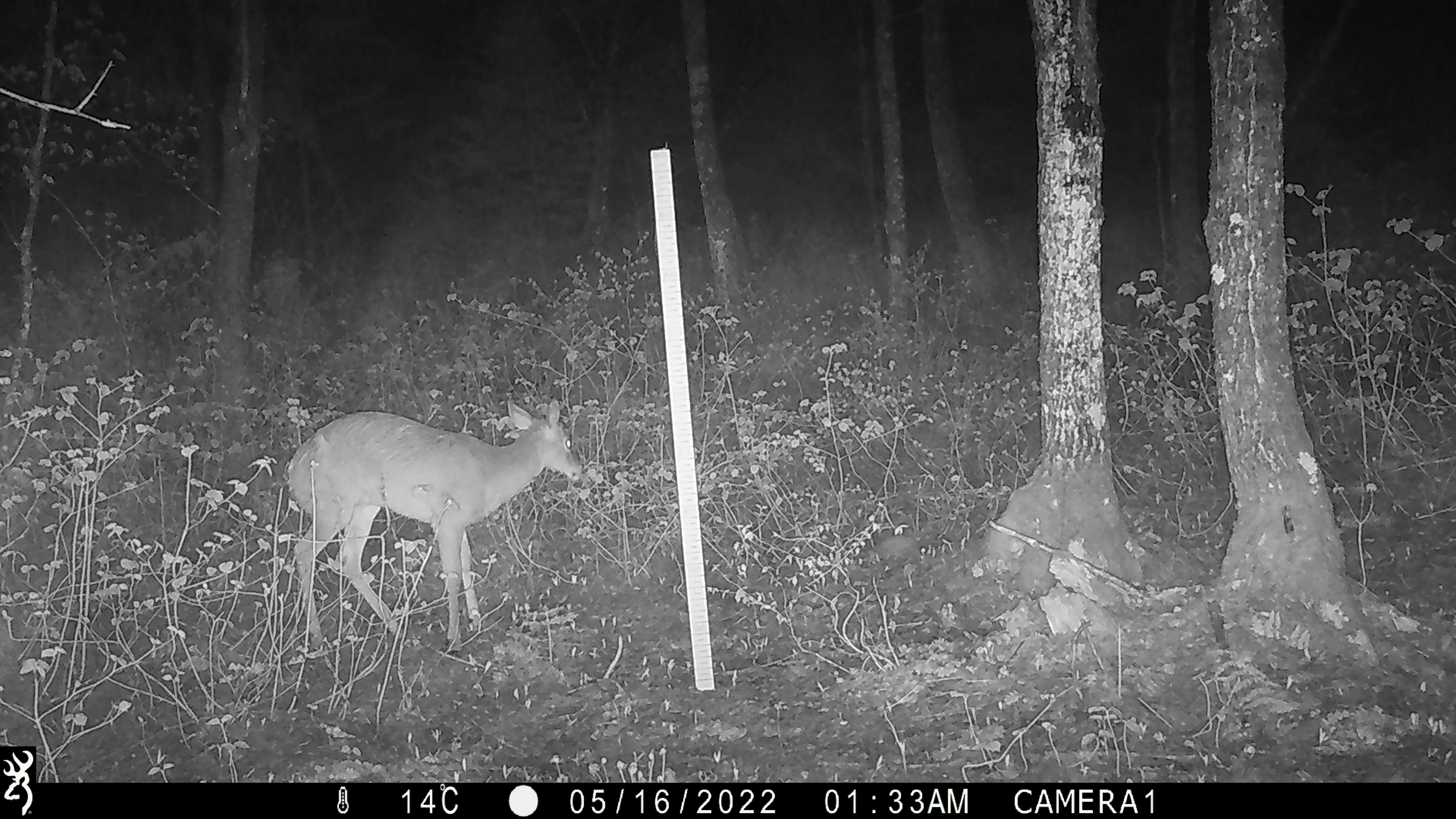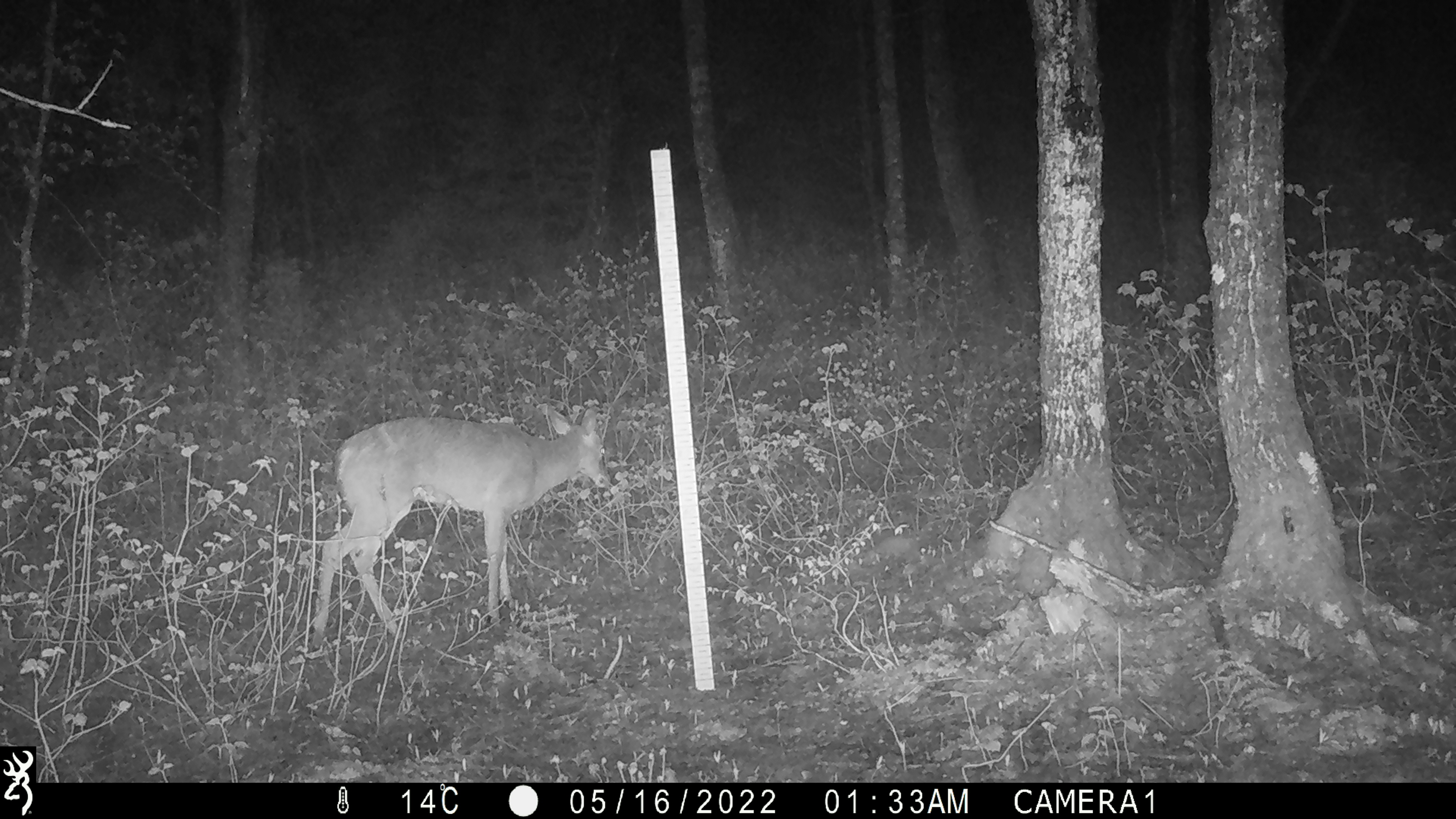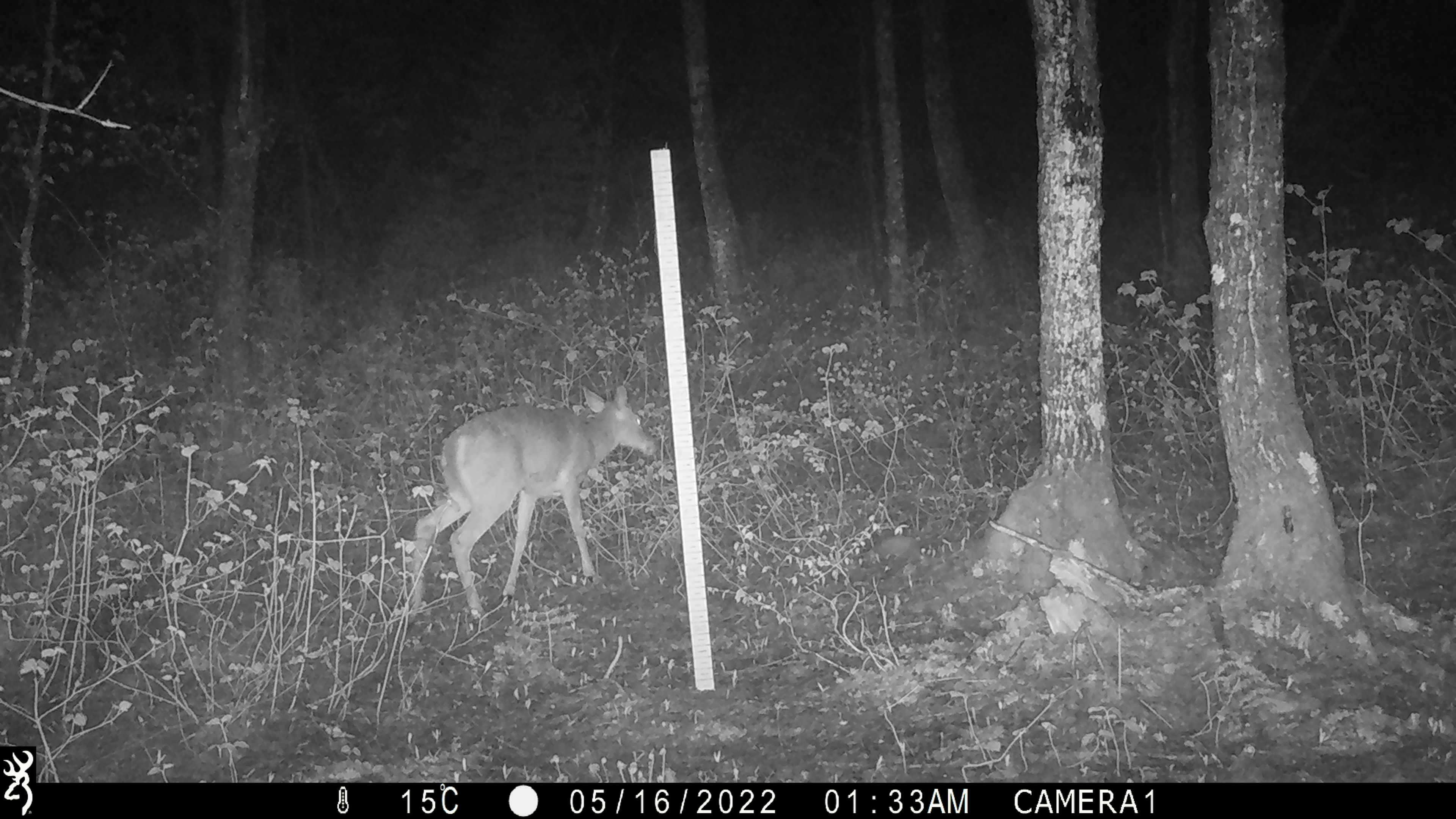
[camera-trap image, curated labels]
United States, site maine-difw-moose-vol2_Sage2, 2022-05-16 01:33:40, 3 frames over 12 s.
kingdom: Animalia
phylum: Chordata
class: Mammalia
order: Artiodactyla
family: Cervidae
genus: Odocoileus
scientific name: Odocoileus virginianus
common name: white-tailed deer